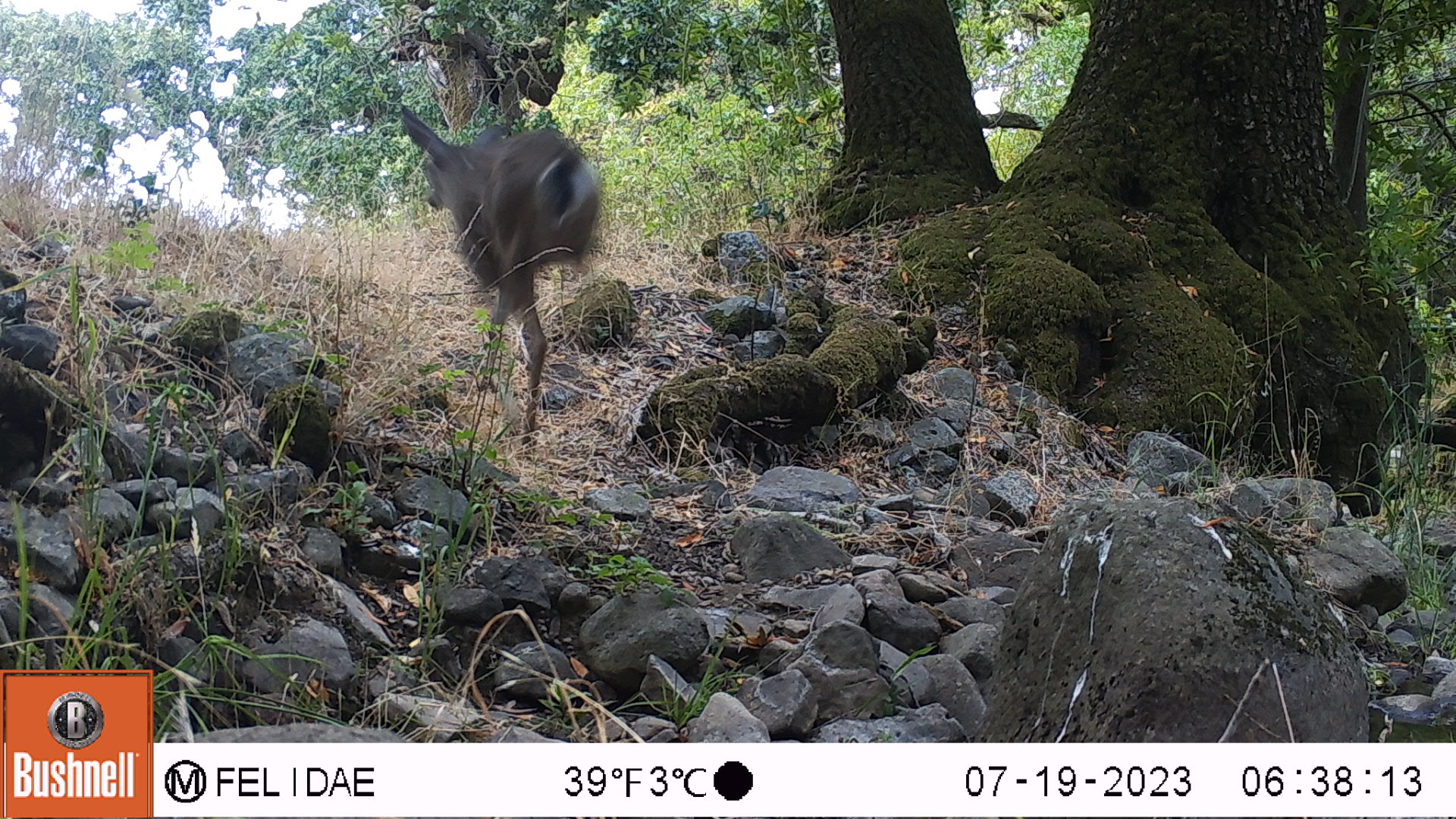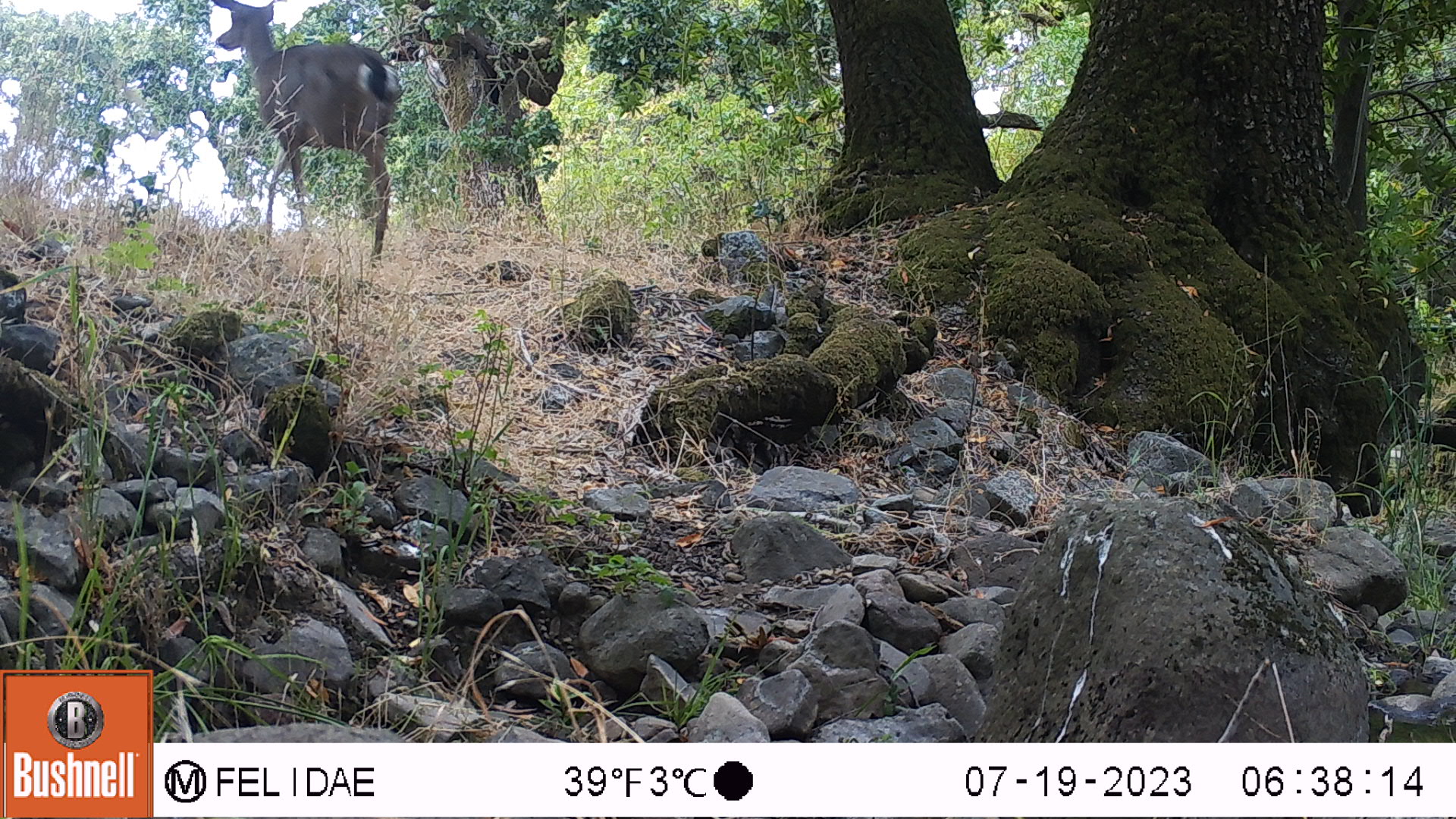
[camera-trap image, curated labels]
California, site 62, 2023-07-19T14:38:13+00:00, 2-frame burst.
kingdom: Animalia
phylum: Chordata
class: Mammalia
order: Artiodactyla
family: Cervidae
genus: Odocoileus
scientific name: Odocoileus hemionus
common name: mule deer